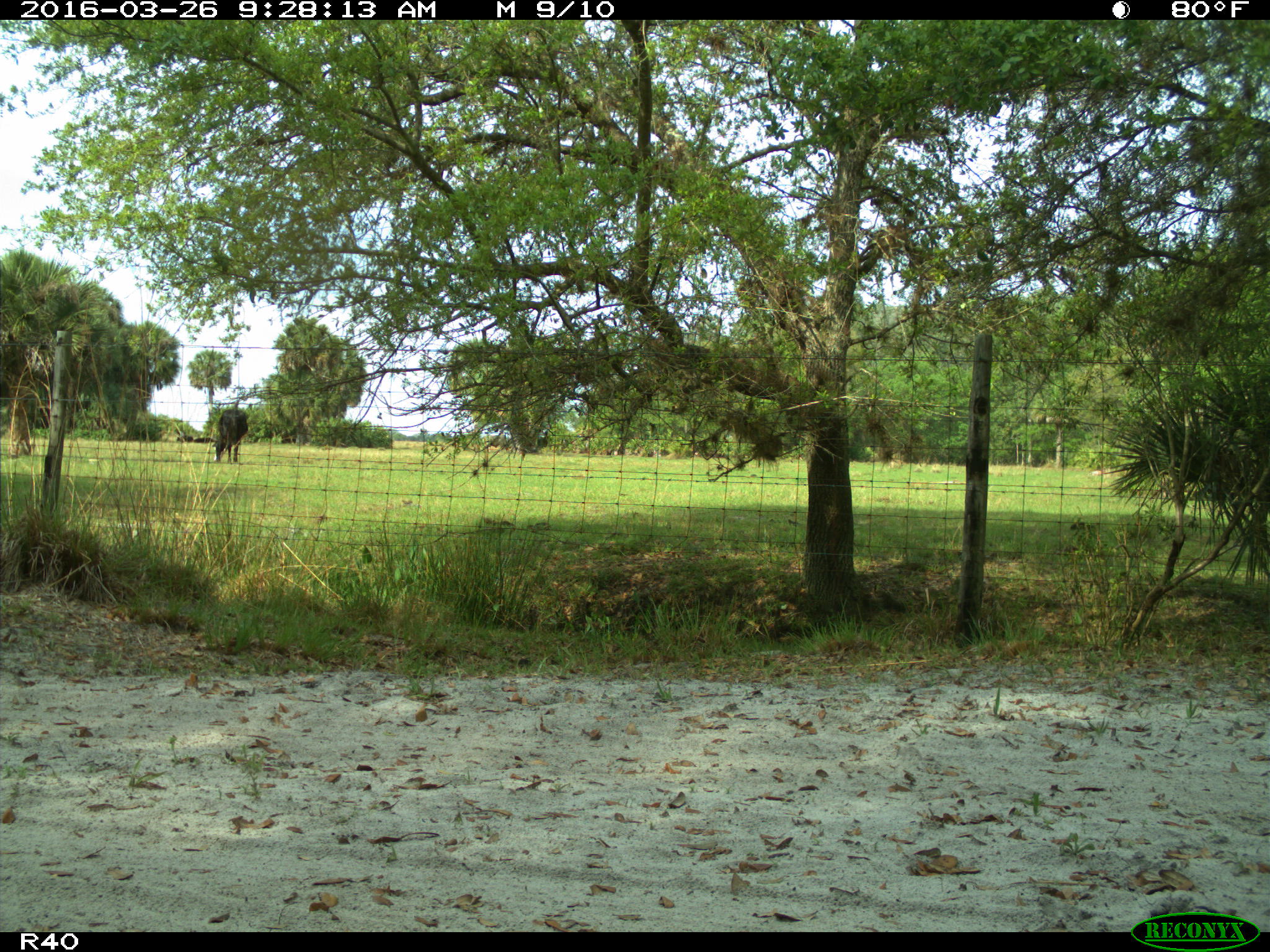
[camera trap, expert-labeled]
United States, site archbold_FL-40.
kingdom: Animalia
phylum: Chordata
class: Mammalia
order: Artiodactyla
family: Bovidae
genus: Bos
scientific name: Bos taurus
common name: domestic cow